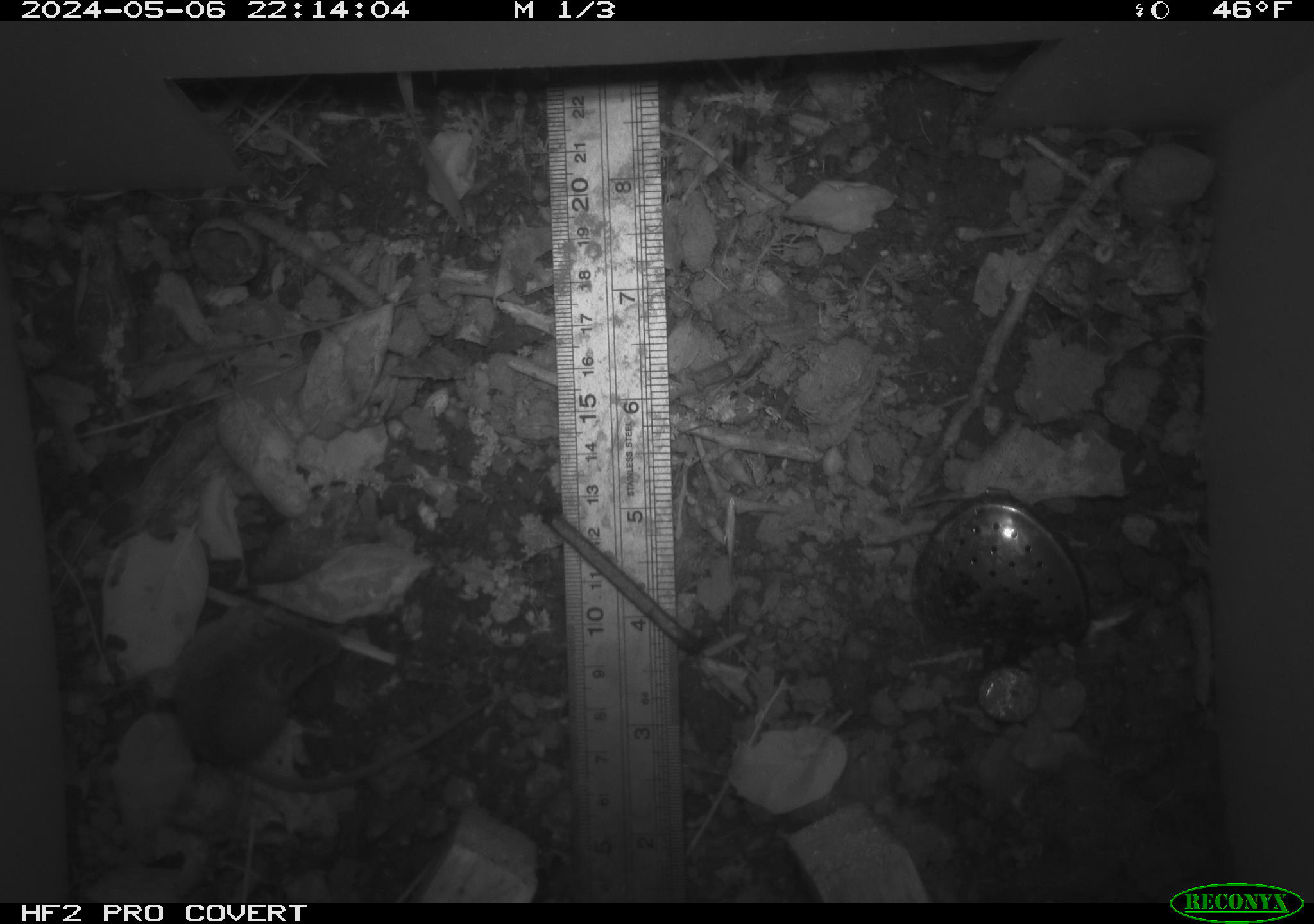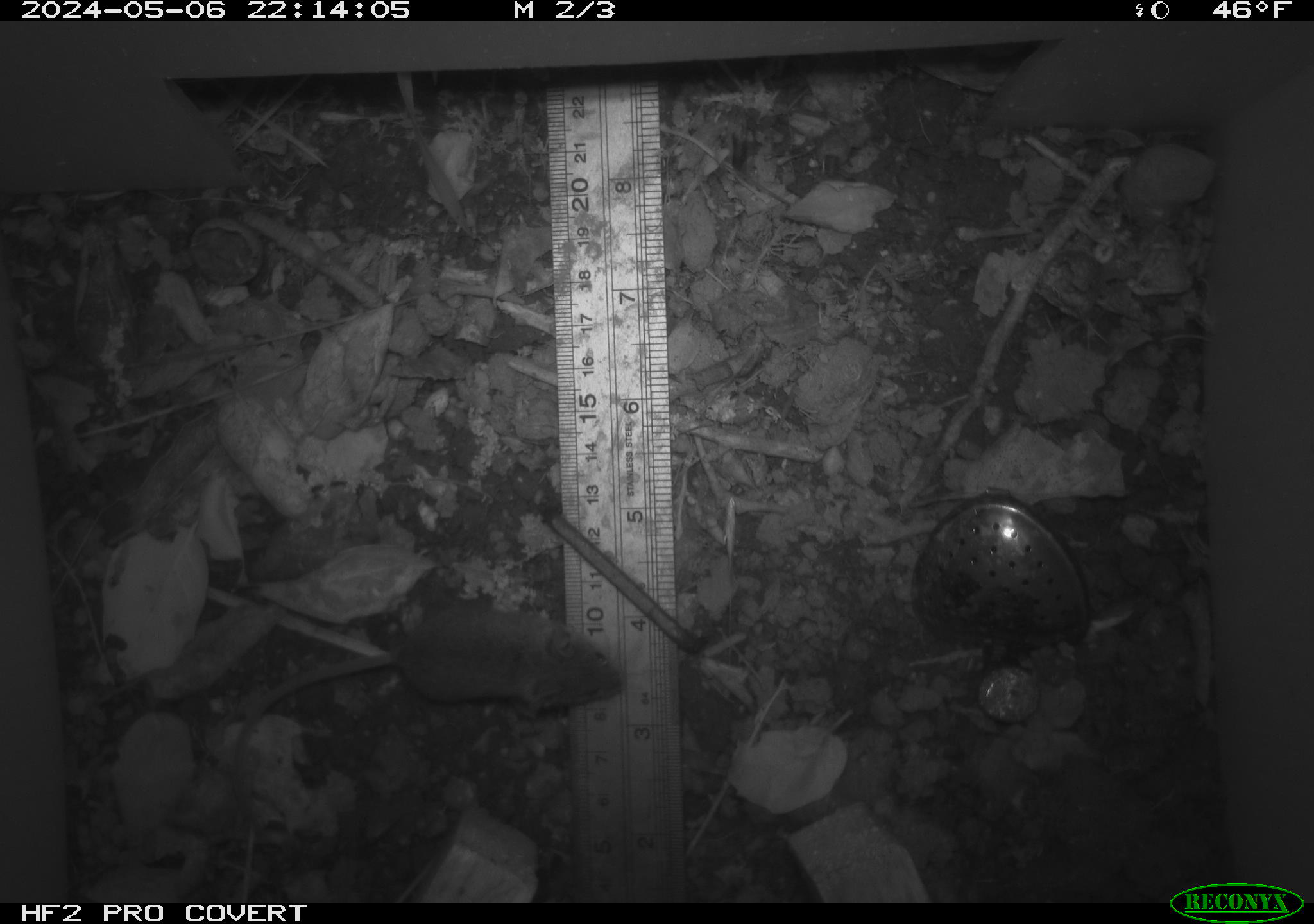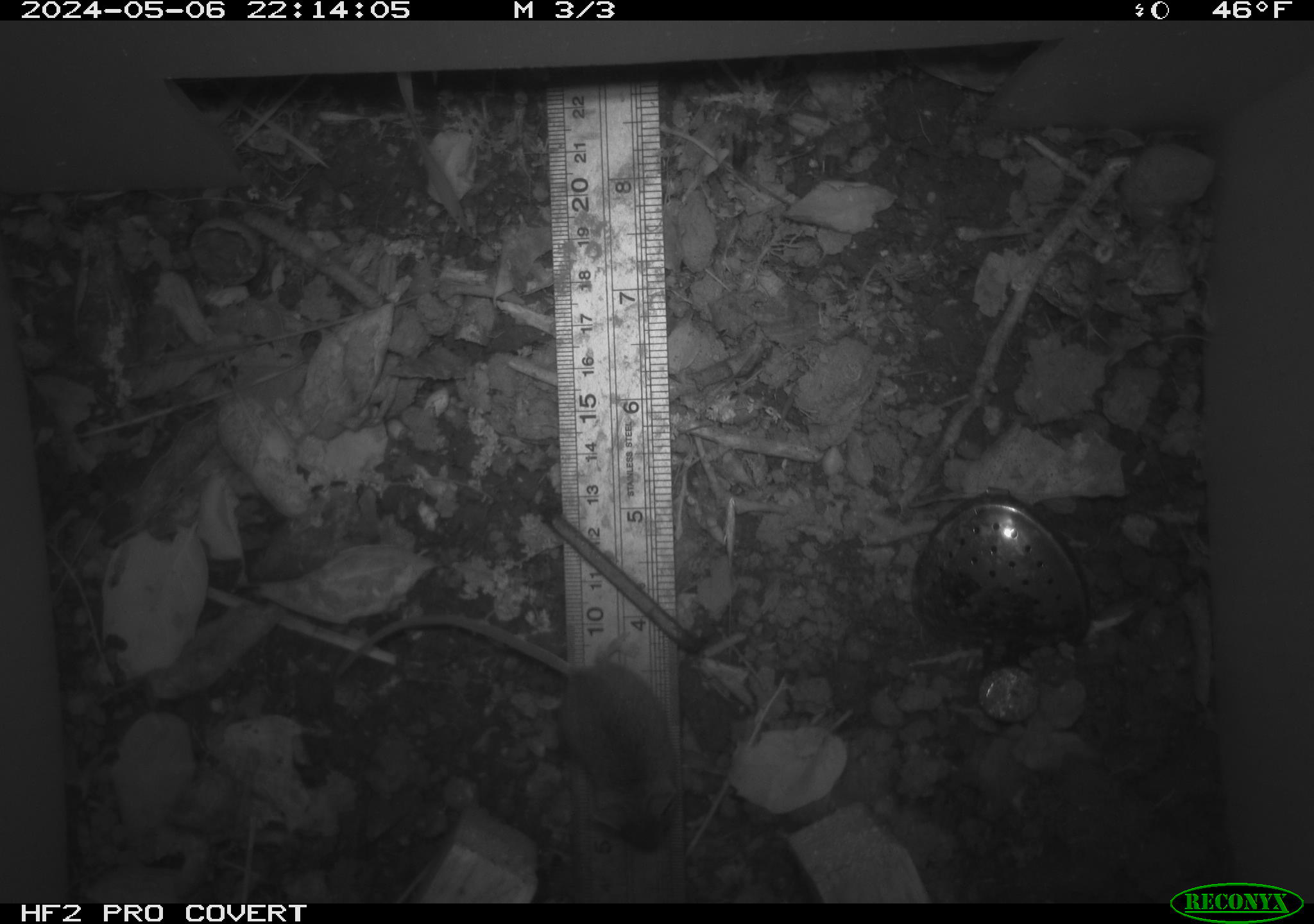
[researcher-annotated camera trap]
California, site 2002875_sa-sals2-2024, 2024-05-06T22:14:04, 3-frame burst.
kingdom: Animalia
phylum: Chordata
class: Mammalia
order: Rodentia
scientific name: Rodentia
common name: mouse species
Mouse species (Rodentia).